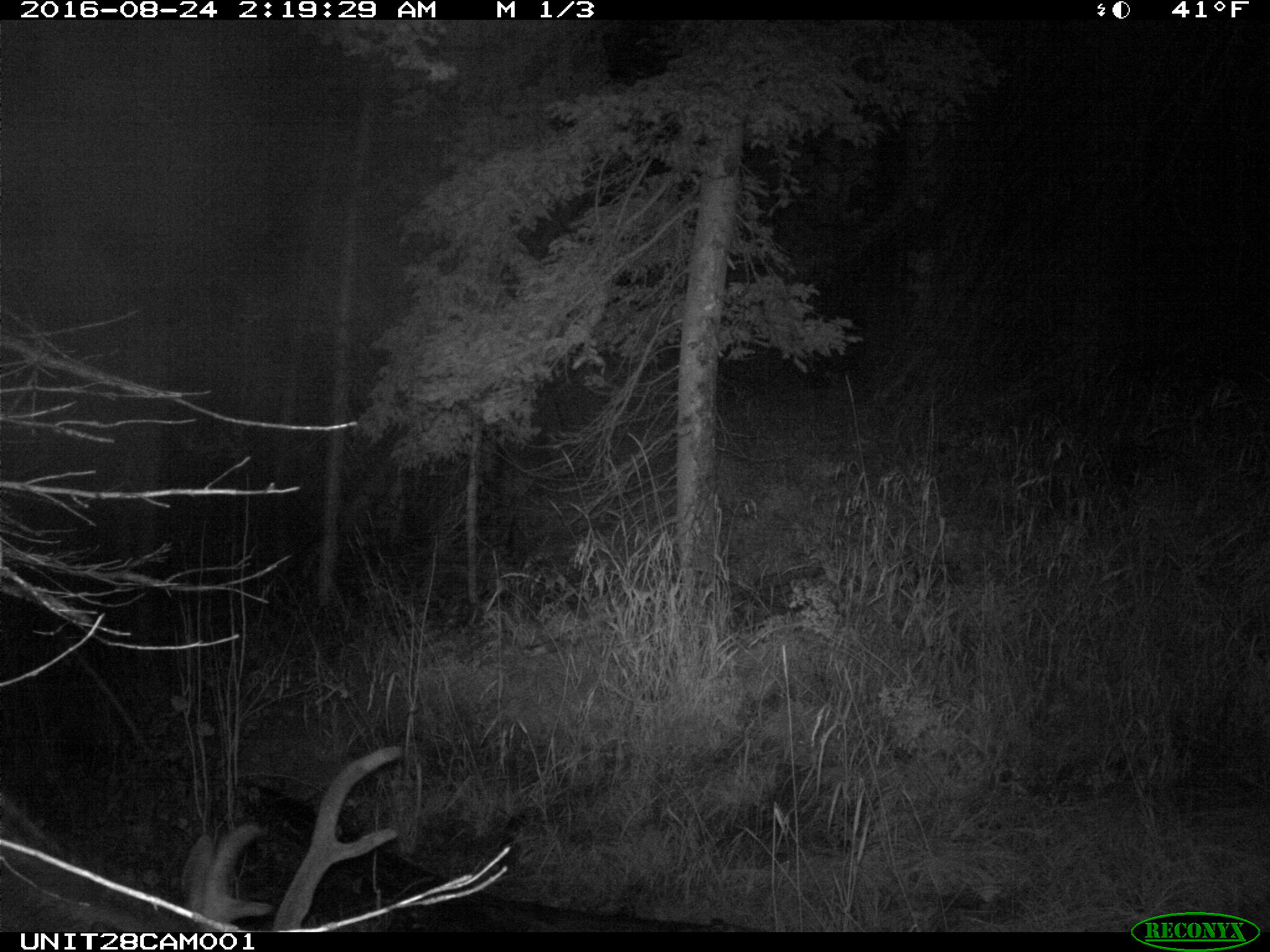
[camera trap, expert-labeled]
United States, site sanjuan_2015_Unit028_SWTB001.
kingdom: Animalia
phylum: Chordata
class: Mammalia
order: Artiodactyla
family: Cervidae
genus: Cervus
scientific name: Cervus elaphus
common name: red deer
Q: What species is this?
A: Cervus elaphus (red deer).